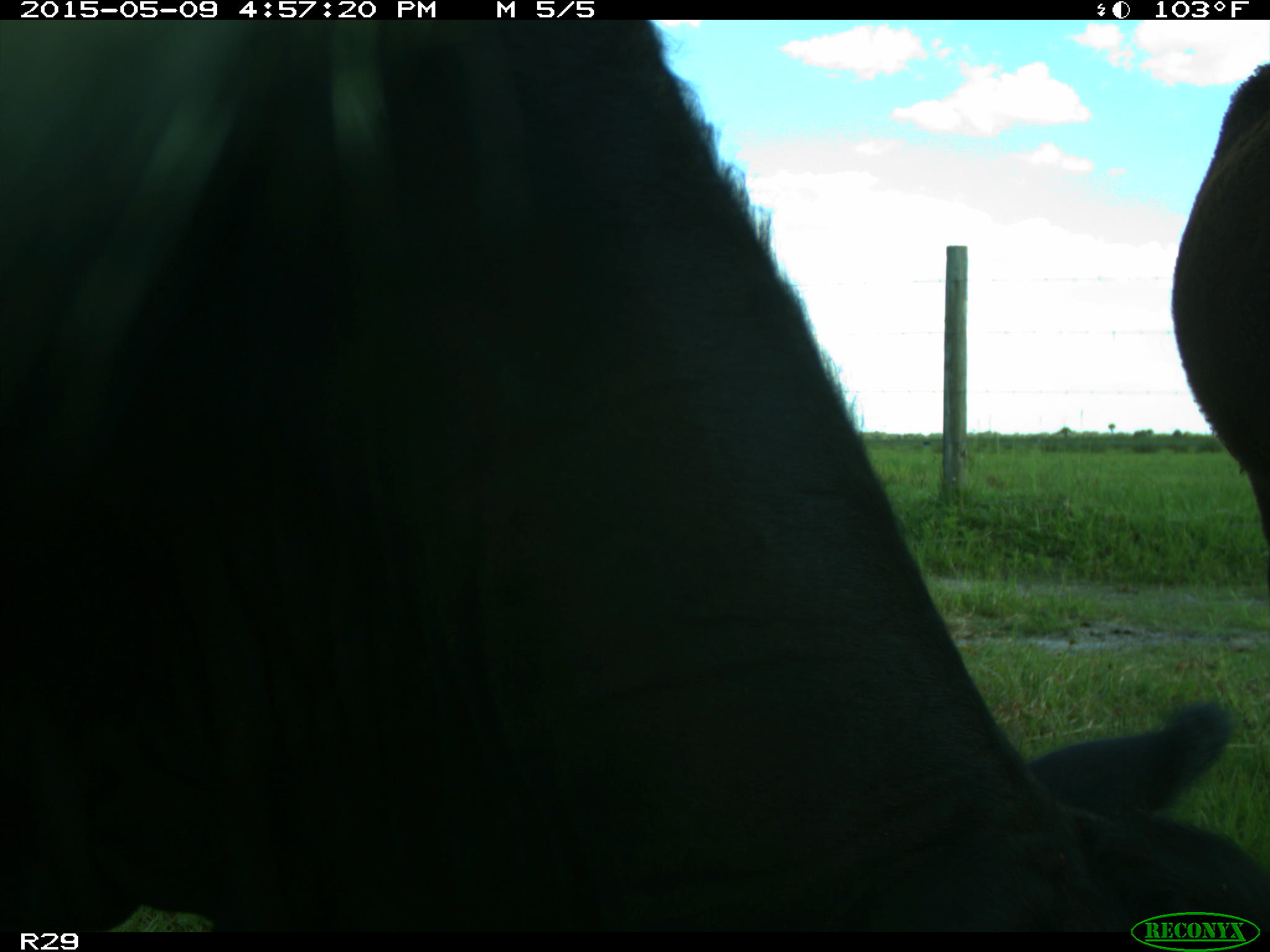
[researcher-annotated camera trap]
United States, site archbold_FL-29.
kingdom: Animalia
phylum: Chordata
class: Mammalia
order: Artiodactyla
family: Bovidae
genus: Bos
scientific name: Bos taurus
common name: domestic cow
Bos taurus (domestic cow).